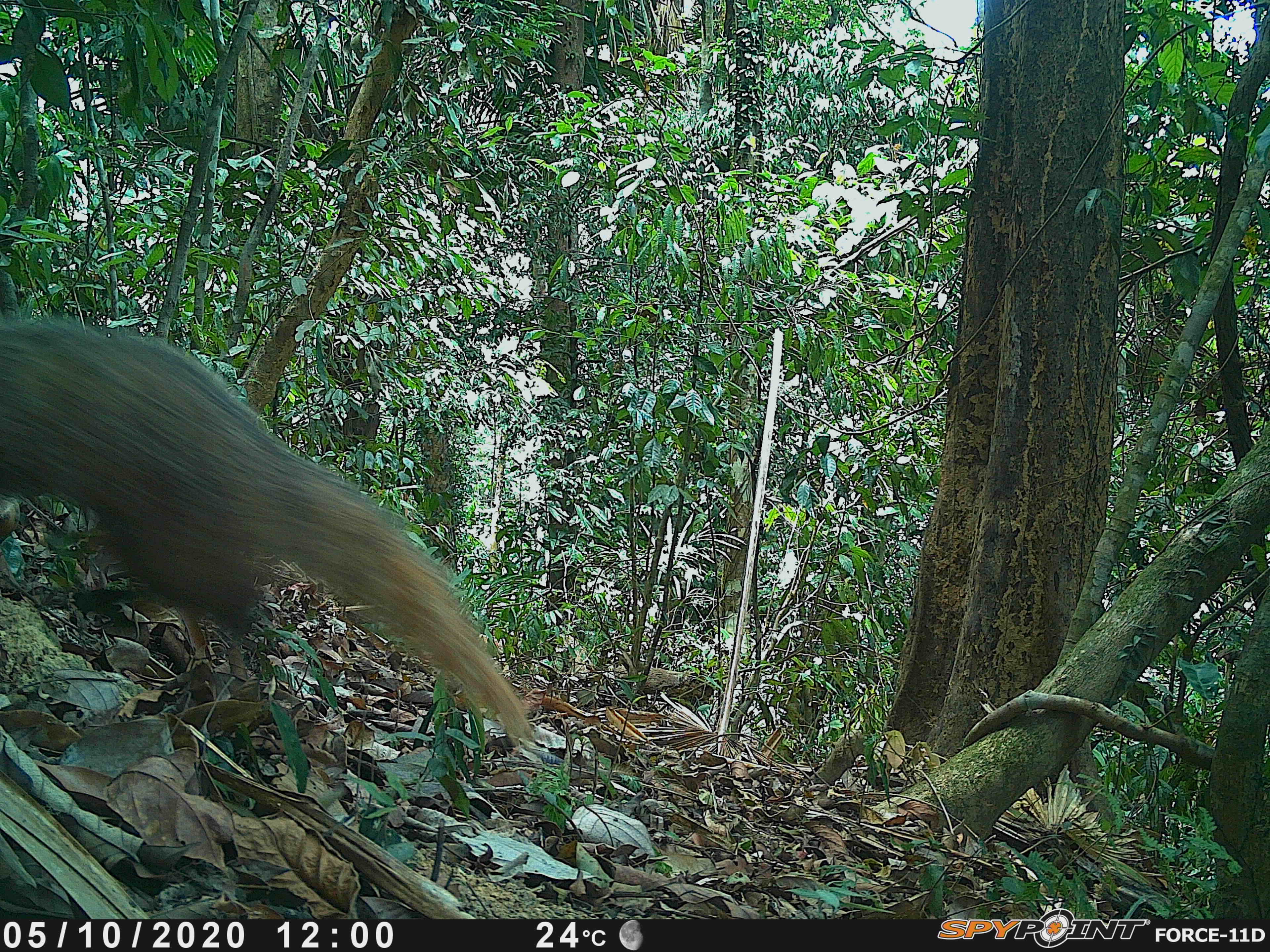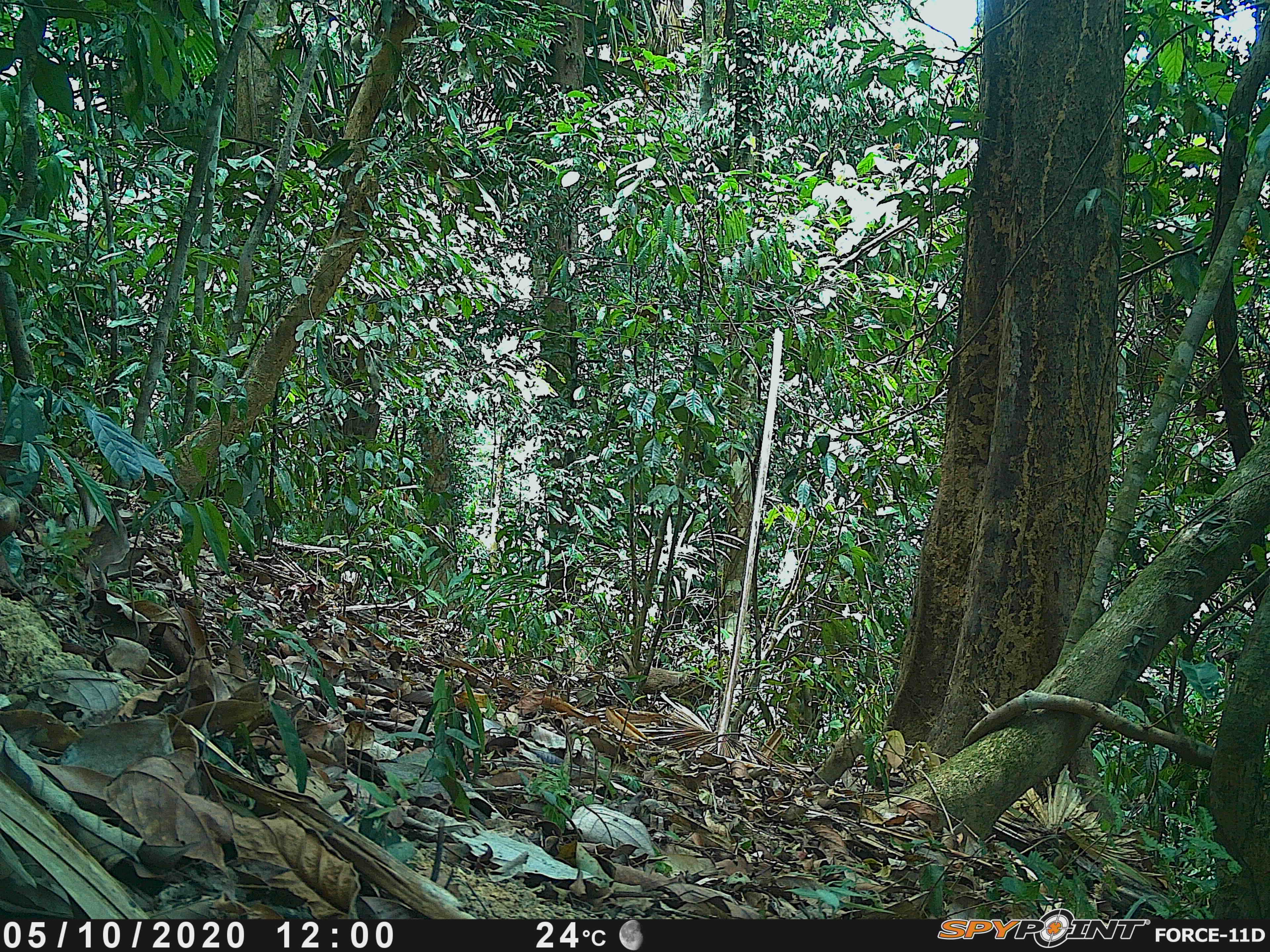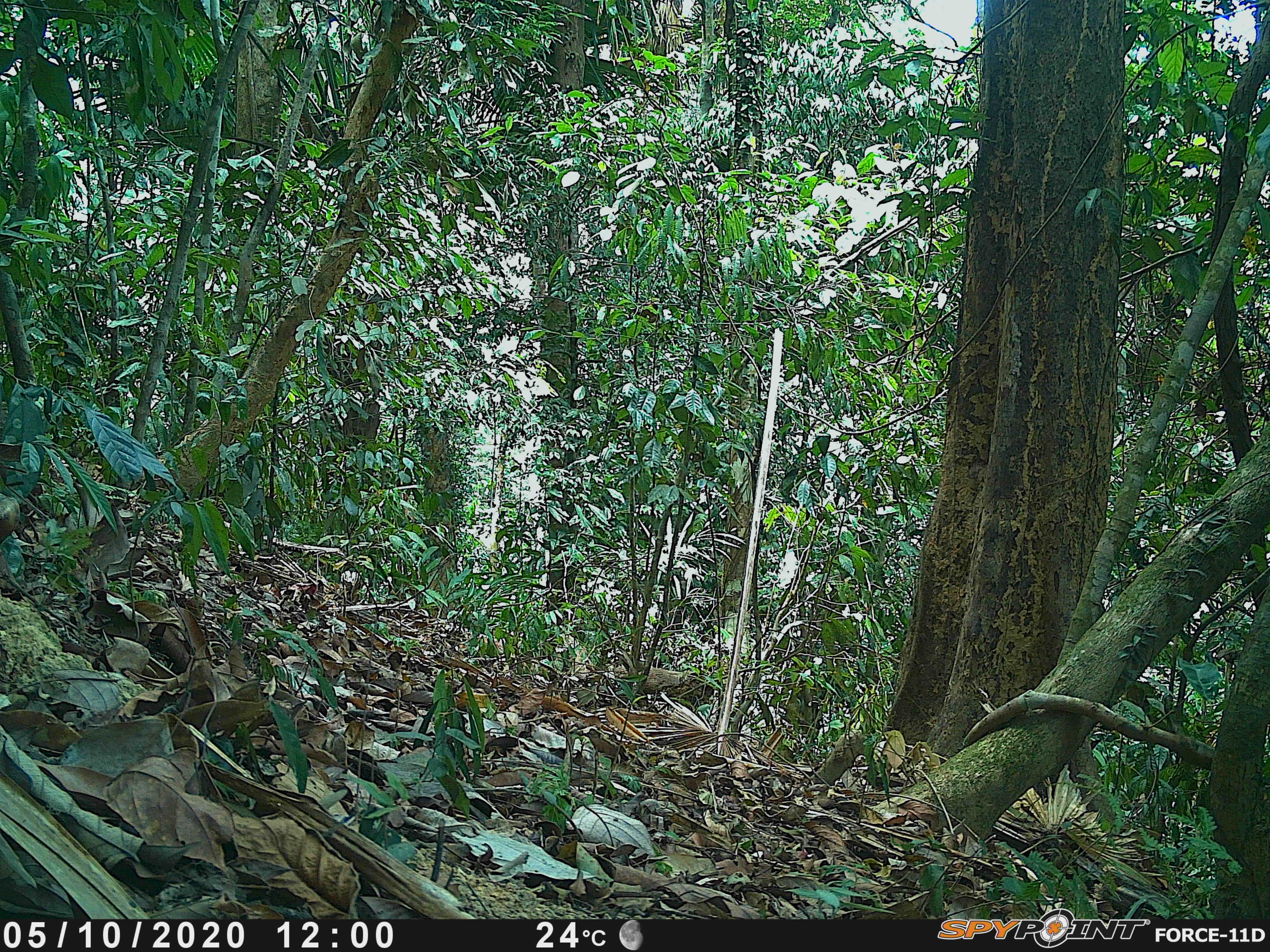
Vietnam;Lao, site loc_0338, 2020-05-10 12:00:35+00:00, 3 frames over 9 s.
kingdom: Animalia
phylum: Chordata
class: Mammalia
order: Carnivora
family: Herpestidae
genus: Urva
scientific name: Urva urva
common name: crab-eating mongoose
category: crab eating mongoose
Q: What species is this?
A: Crab eating mongoose (crab-eating mongoose) (Urva urva).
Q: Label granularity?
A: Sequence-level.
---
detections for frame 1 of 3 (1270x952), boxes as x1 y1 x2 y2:
crab eating mongoose: 0 311 533 749